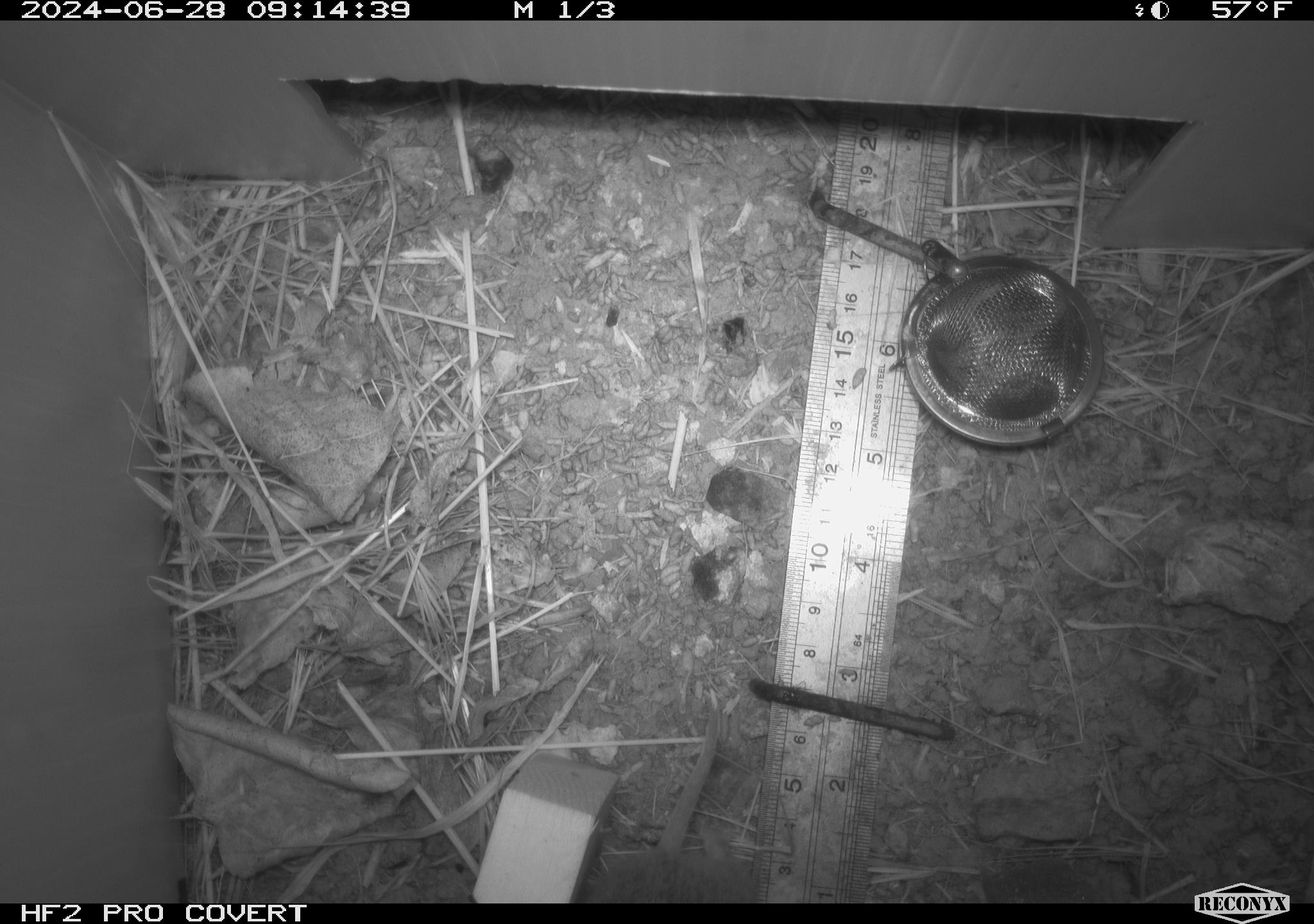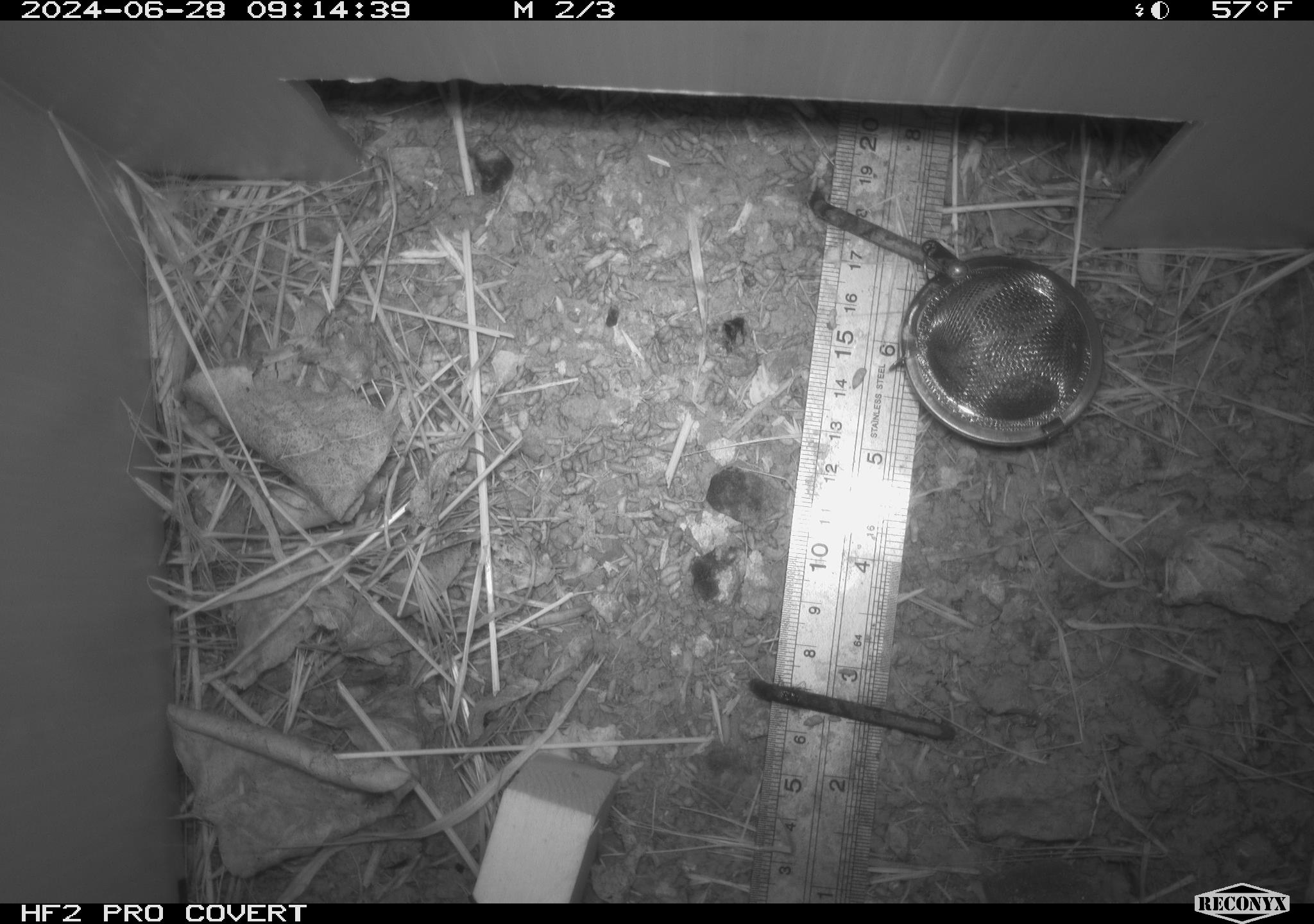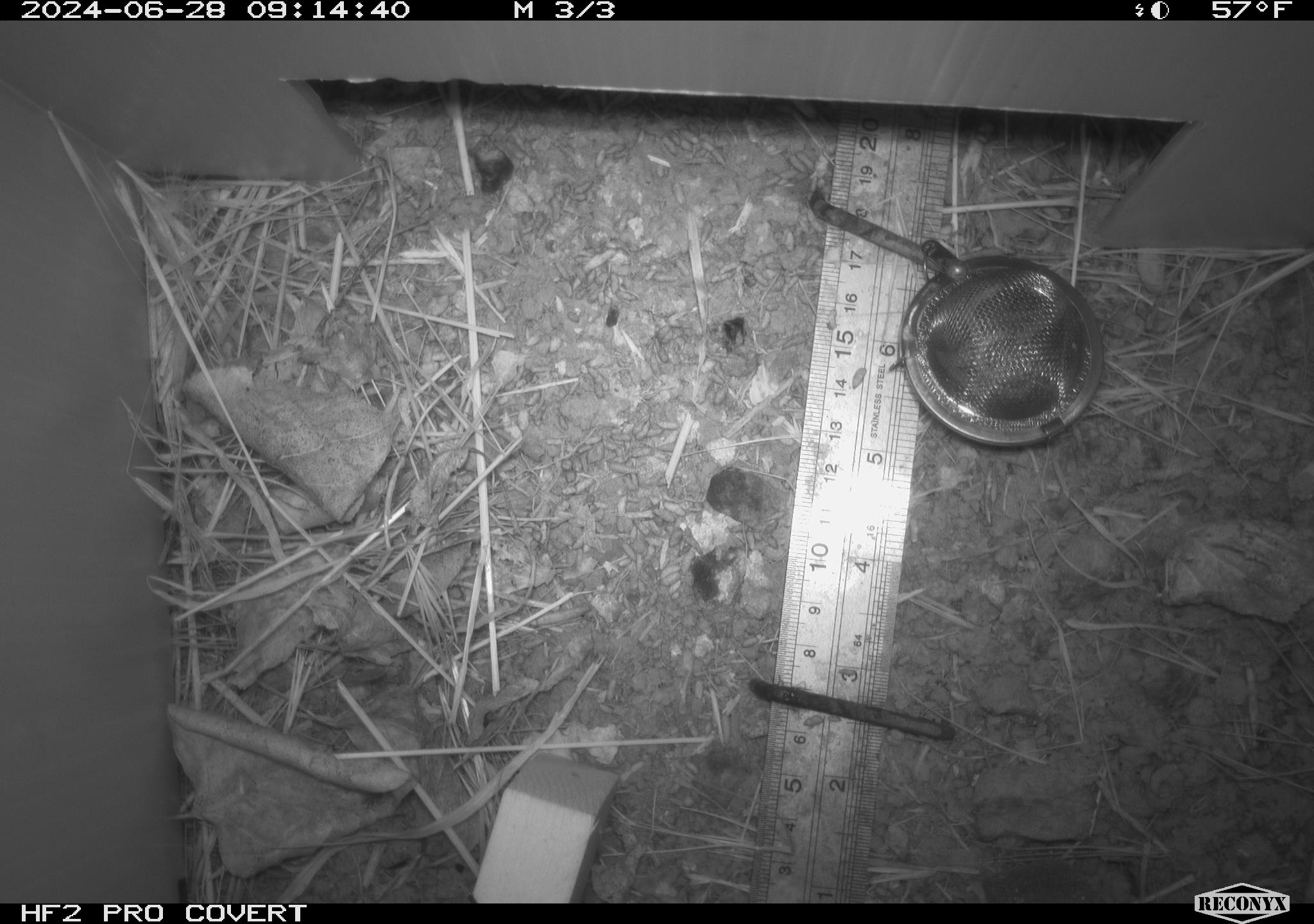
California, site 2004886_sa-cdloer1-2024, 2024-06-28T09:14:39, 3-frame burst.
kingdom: Animalia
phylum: Chordata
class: Mammalia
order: Rodentia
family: Cricetidae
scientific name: Arvicolinae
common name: voles, lemmings, and muskrats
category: arvicolinae subfamily